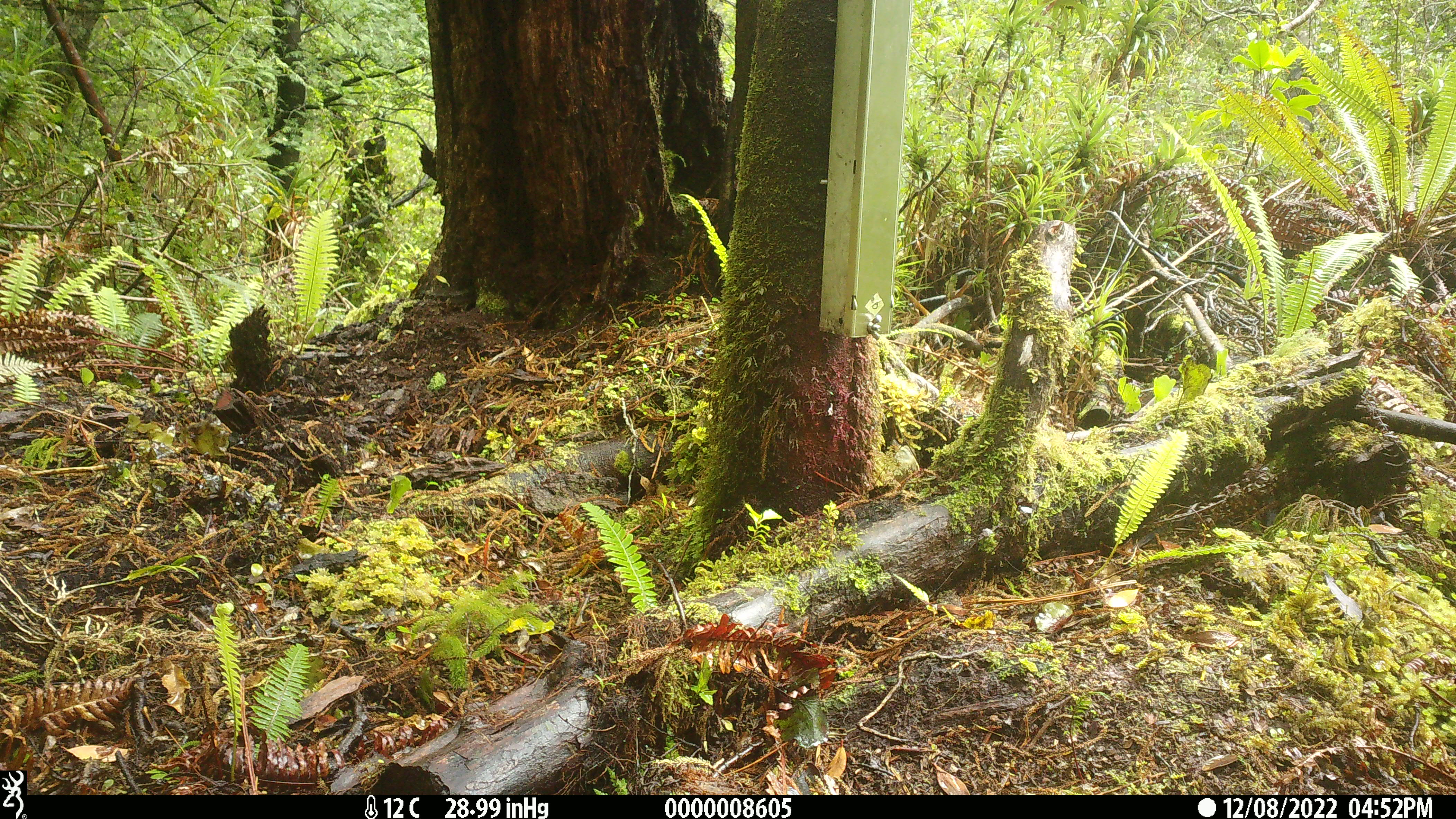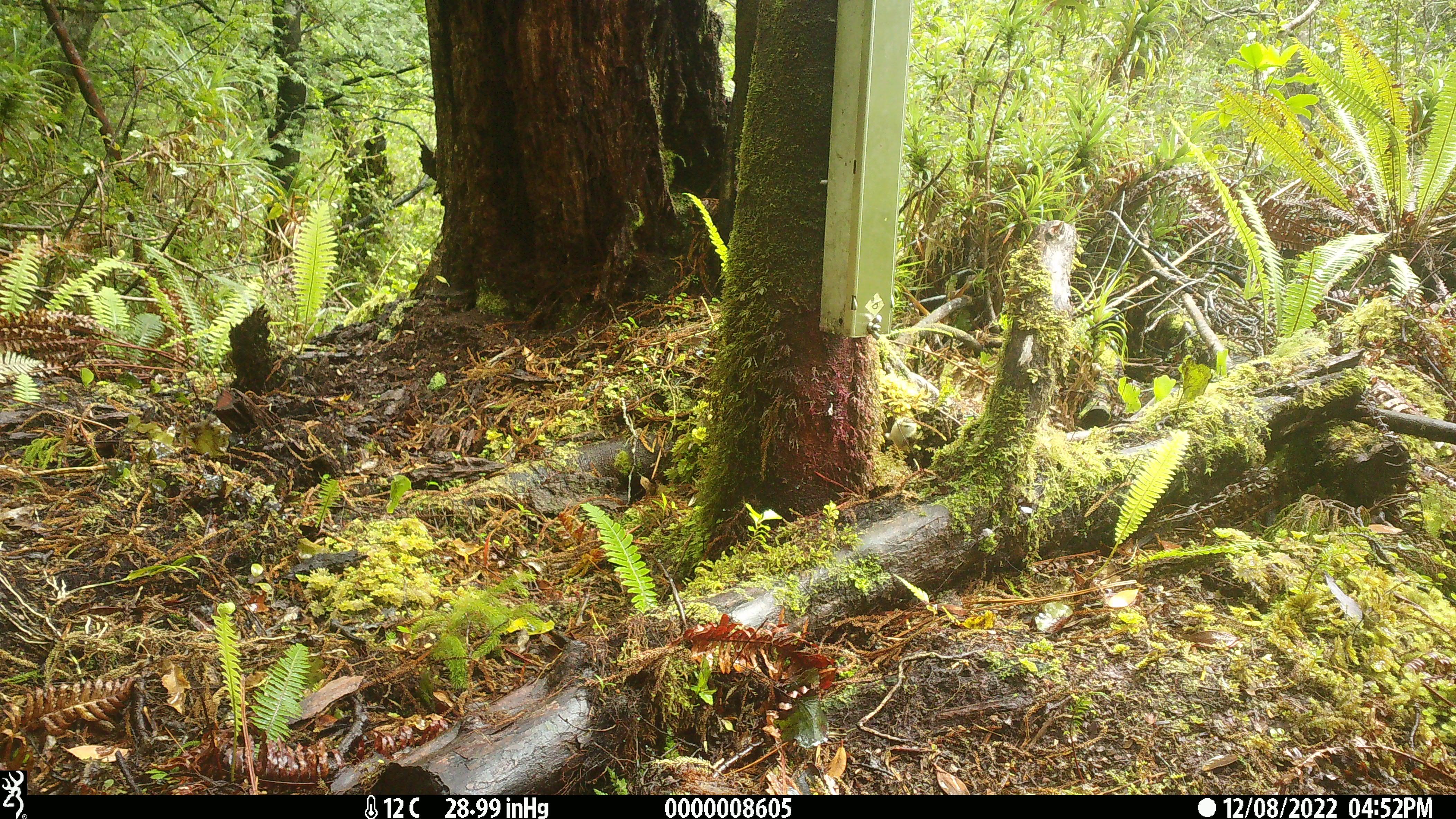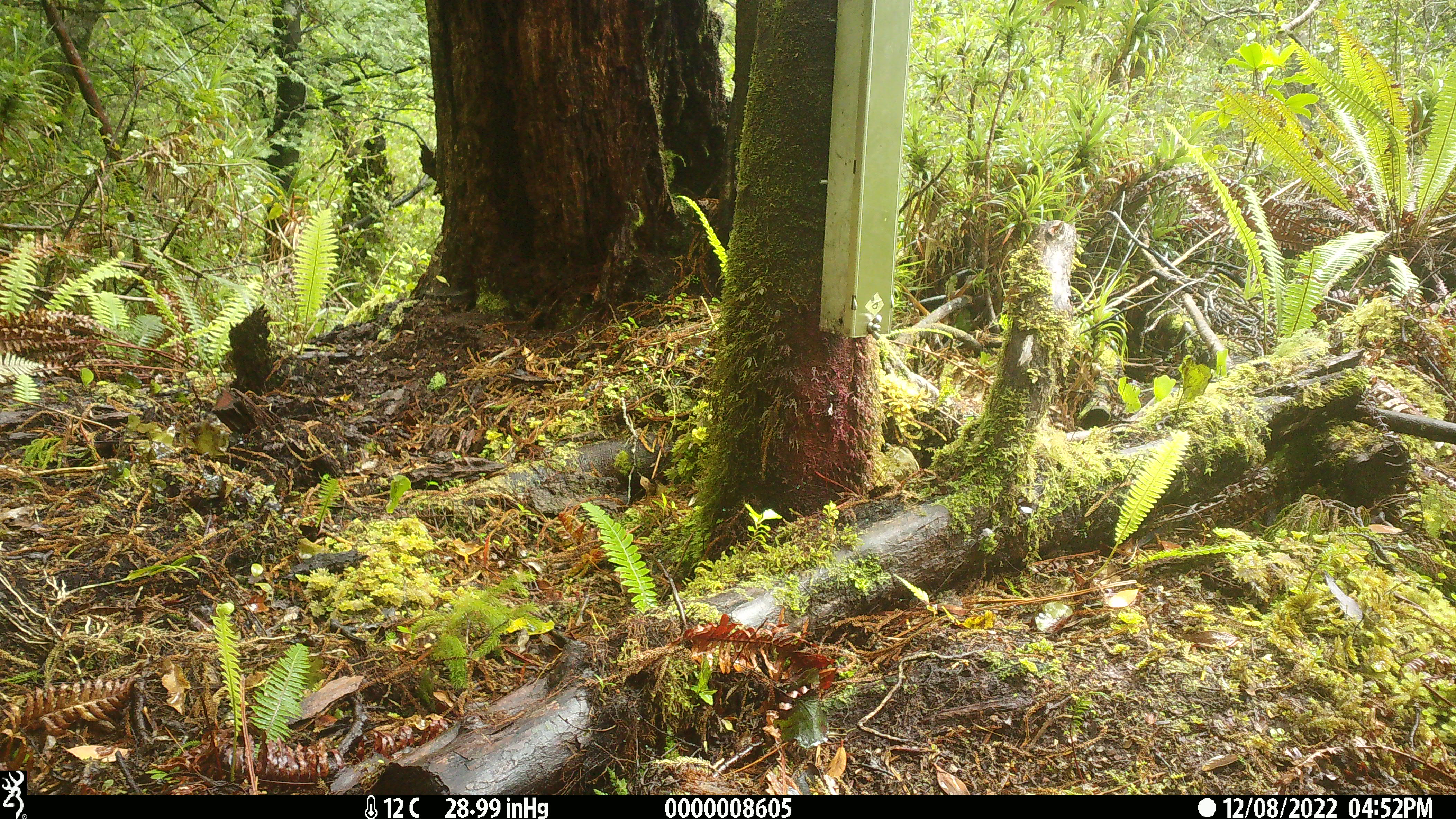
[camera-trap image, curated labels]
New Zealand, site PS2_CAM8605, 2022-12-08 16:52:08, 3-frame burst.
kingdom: Animalia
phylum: Chordata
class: Aves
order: Passeriformes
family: Acanthisittidae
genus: Acanthisitta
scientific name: Acanthisitta chloris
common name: rifleman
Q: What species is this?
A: Rifleman (Acanthisitta chloris).